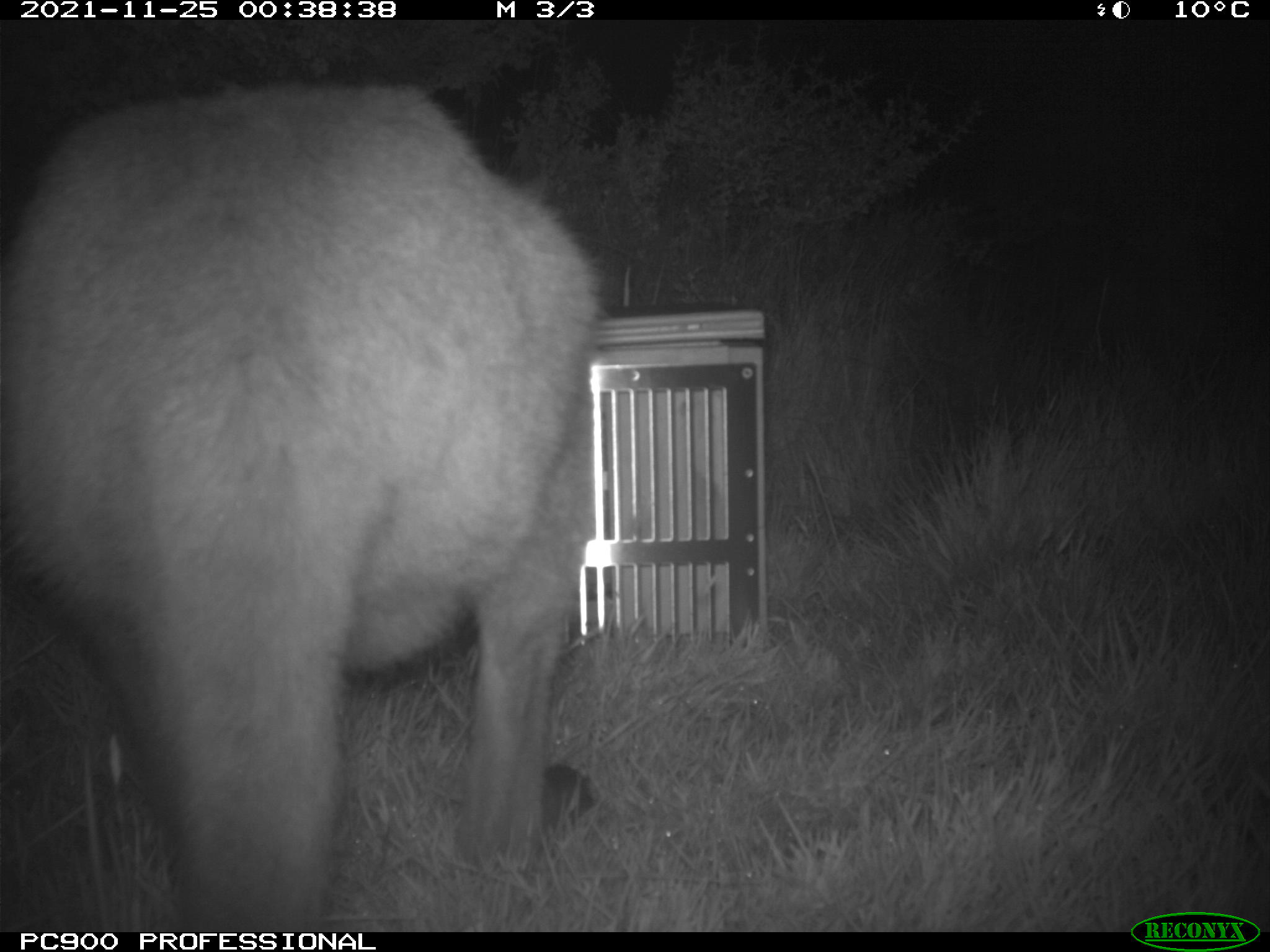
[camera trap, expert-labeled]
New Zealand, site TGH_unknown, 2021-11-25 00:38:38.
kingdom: Animalia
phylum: Chordata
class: Mammalia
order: Diprotodontia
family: Macropodidae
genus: Notamacropus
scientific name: Notamacropus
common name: wallaby